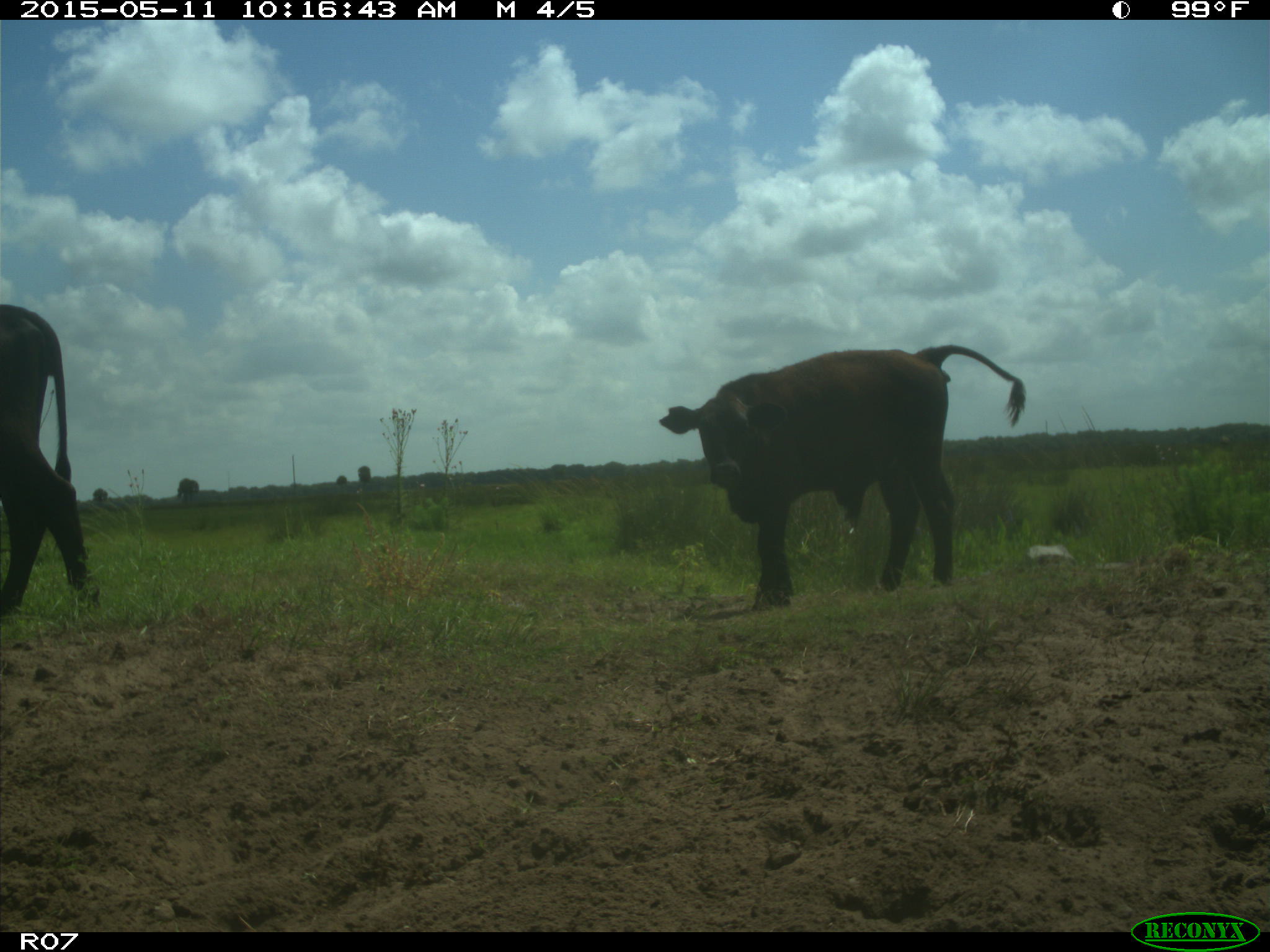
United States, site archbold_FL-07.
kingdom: Animalia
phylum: Chordata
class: Mammalia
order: Artiodactyla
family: Bovidae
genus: Bos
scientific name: Bos taurus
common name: domestic cow